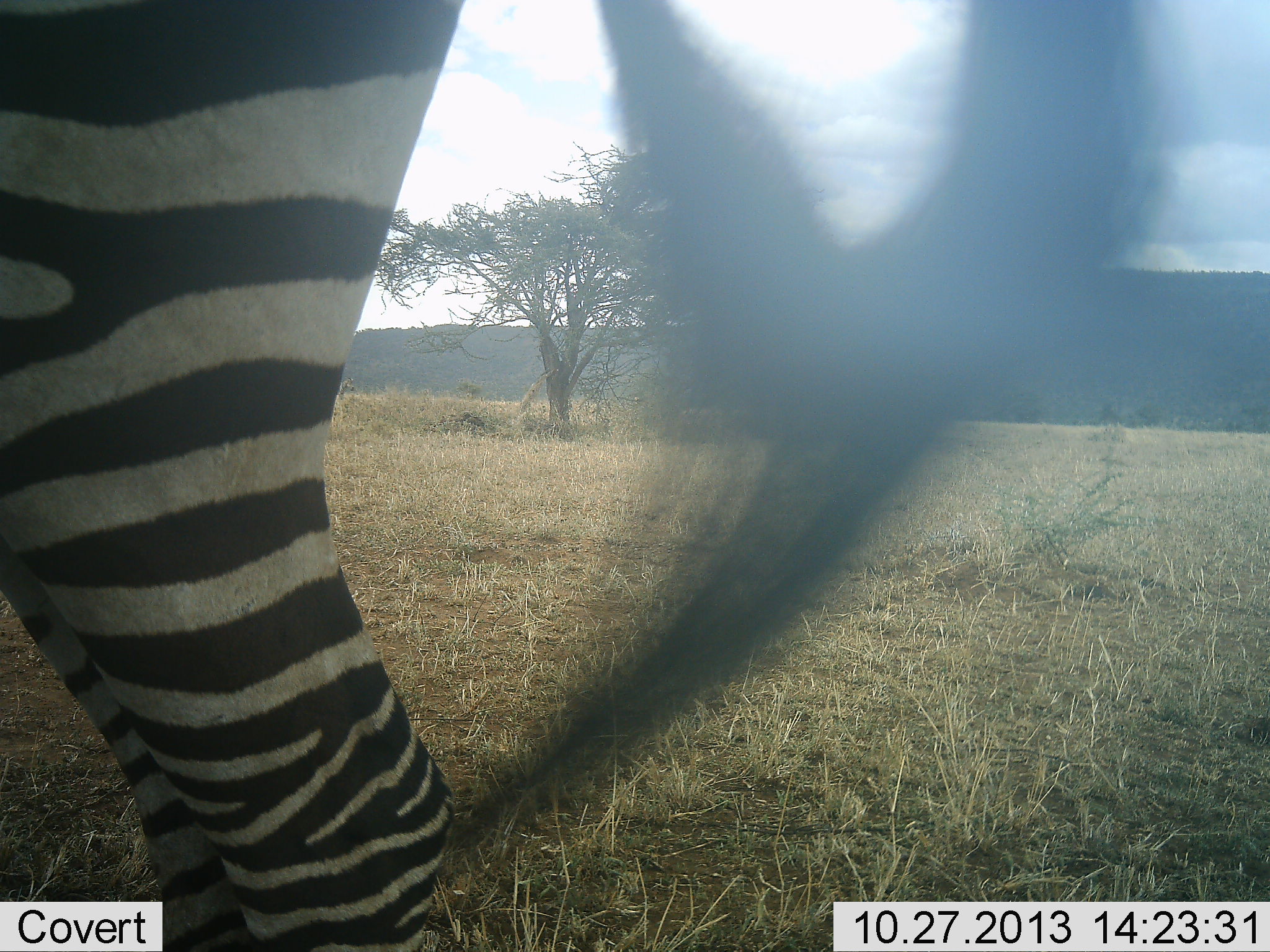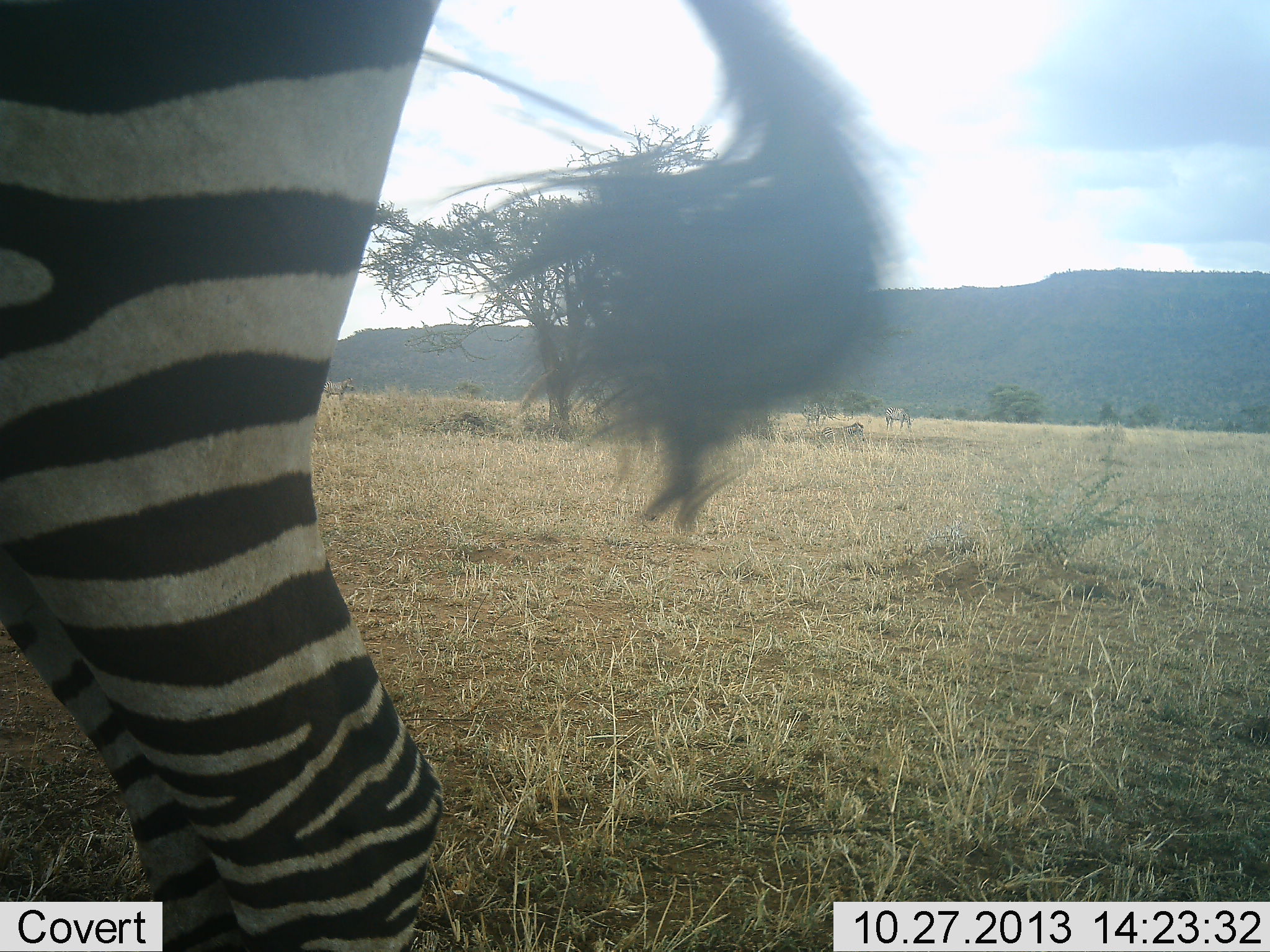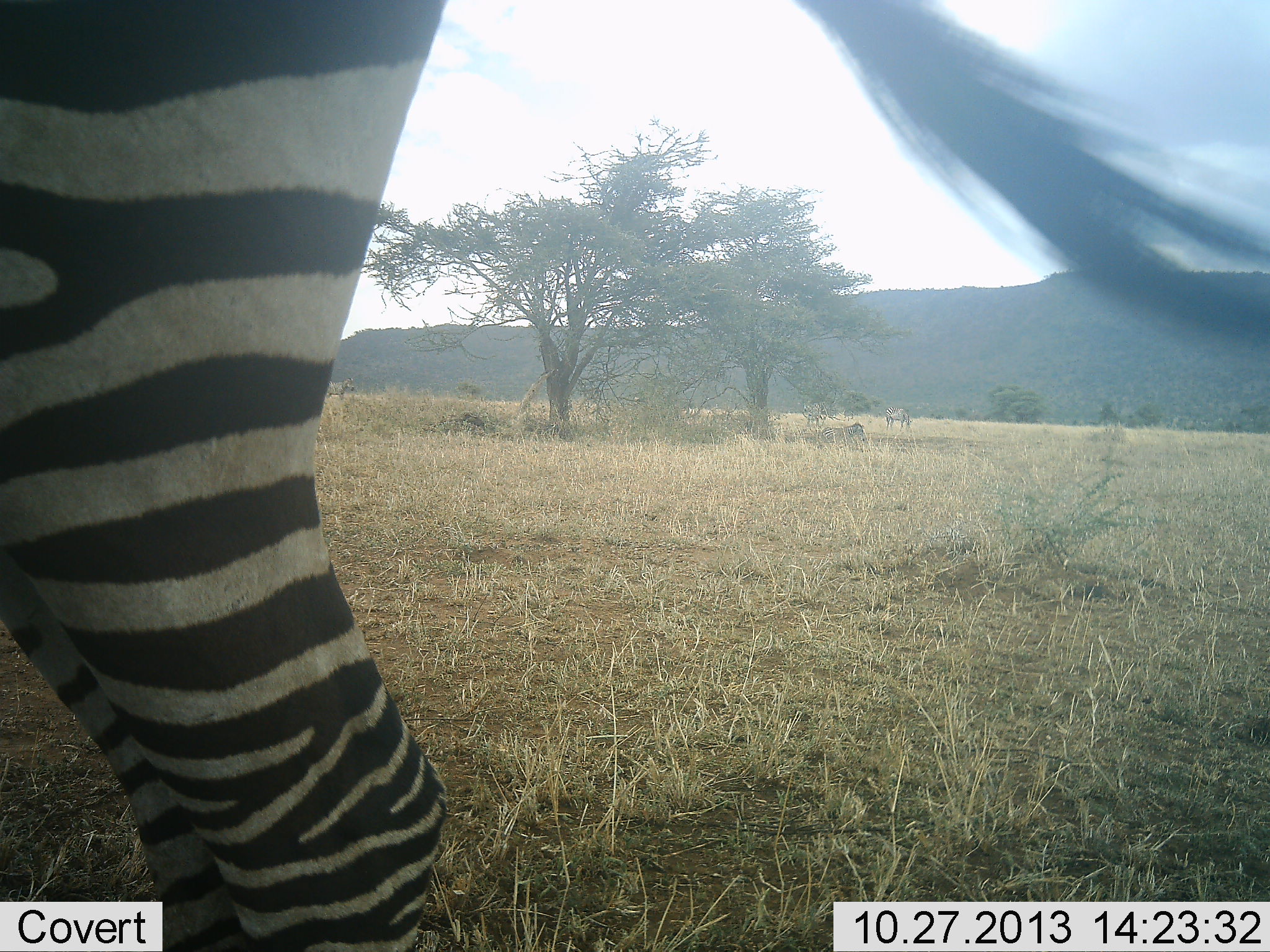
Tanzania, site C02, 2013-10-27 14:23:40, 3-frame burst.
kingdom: Animalia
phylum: Chordata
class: Mammalia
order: Perissodactyla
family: Equidae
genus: Equus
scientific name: Equus quagga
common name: plains zebra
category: zebra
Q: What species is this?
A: Zebra (plains zebra) (Equus quagga).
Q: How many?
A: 1.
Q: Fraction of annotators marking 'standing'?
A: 91%.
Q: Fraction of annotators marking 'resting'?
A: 0%.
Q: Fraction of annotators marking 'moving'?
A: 9%.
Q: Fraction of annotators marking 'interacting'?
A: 0%.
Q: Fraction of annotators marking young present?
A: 0%.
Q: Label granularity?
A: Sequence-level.